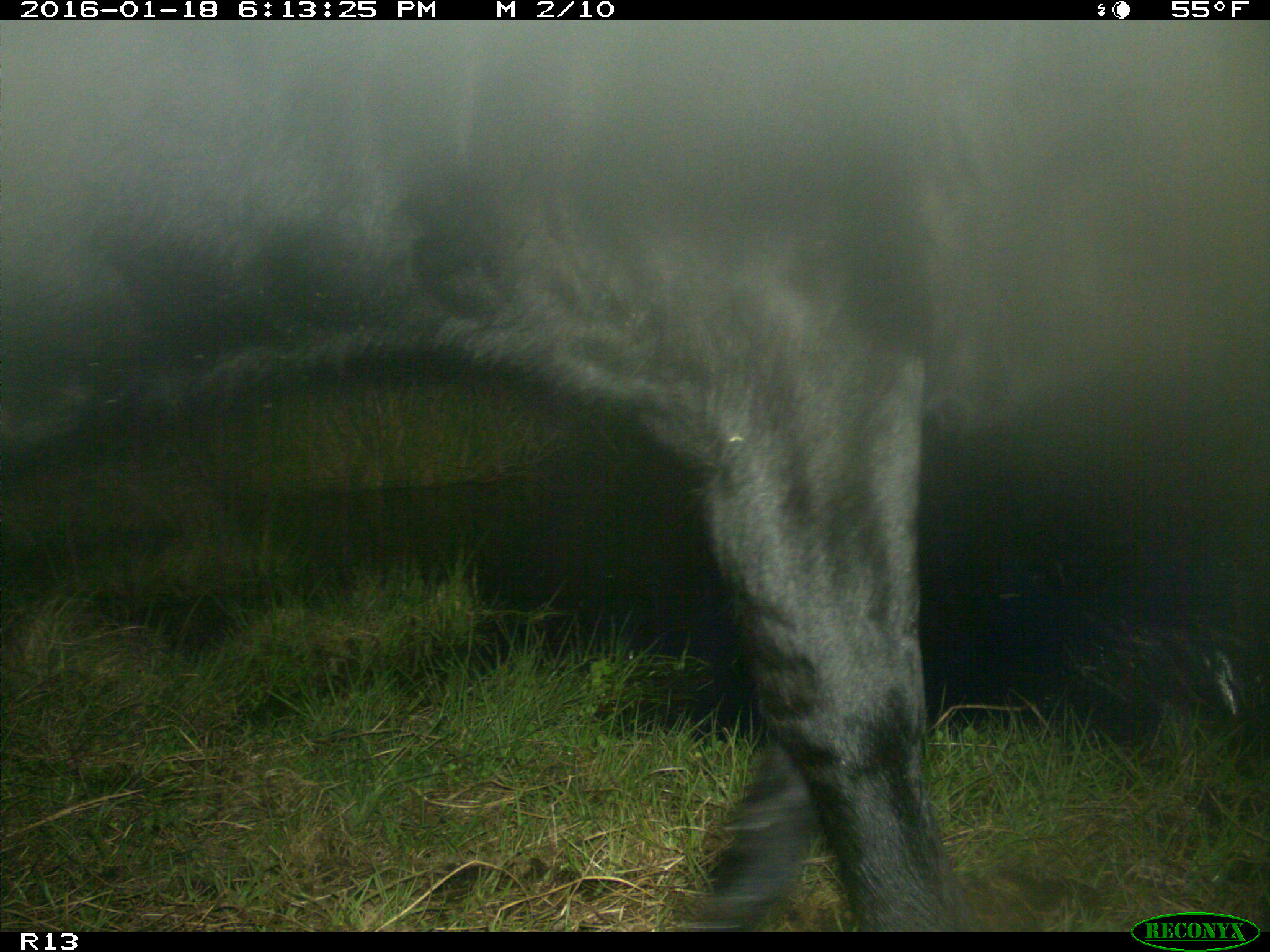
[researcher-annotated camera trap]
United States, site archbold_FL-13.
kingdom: Animalia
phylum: Chordata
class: Mammalia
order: Artiodactyla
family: Bovidae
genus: Bos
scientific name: Bos taurus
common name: domestic cow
Bos taurus (domestic cow).